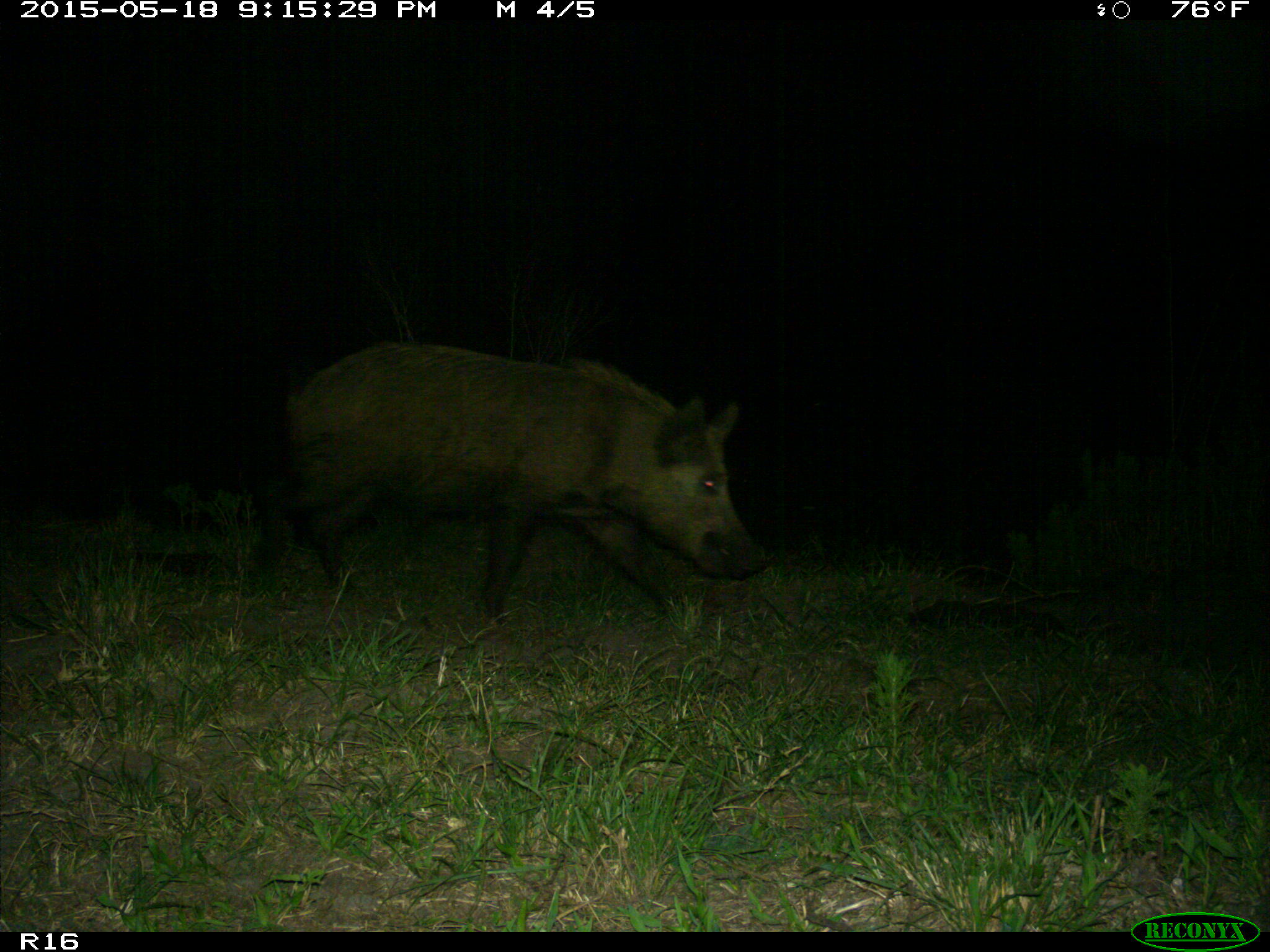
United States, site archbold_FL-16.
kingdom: Animalia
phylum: Chordata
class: Mammalia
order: Artiodactyla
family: Suidae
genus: Sus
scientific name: Sus scrofa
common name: wild boar